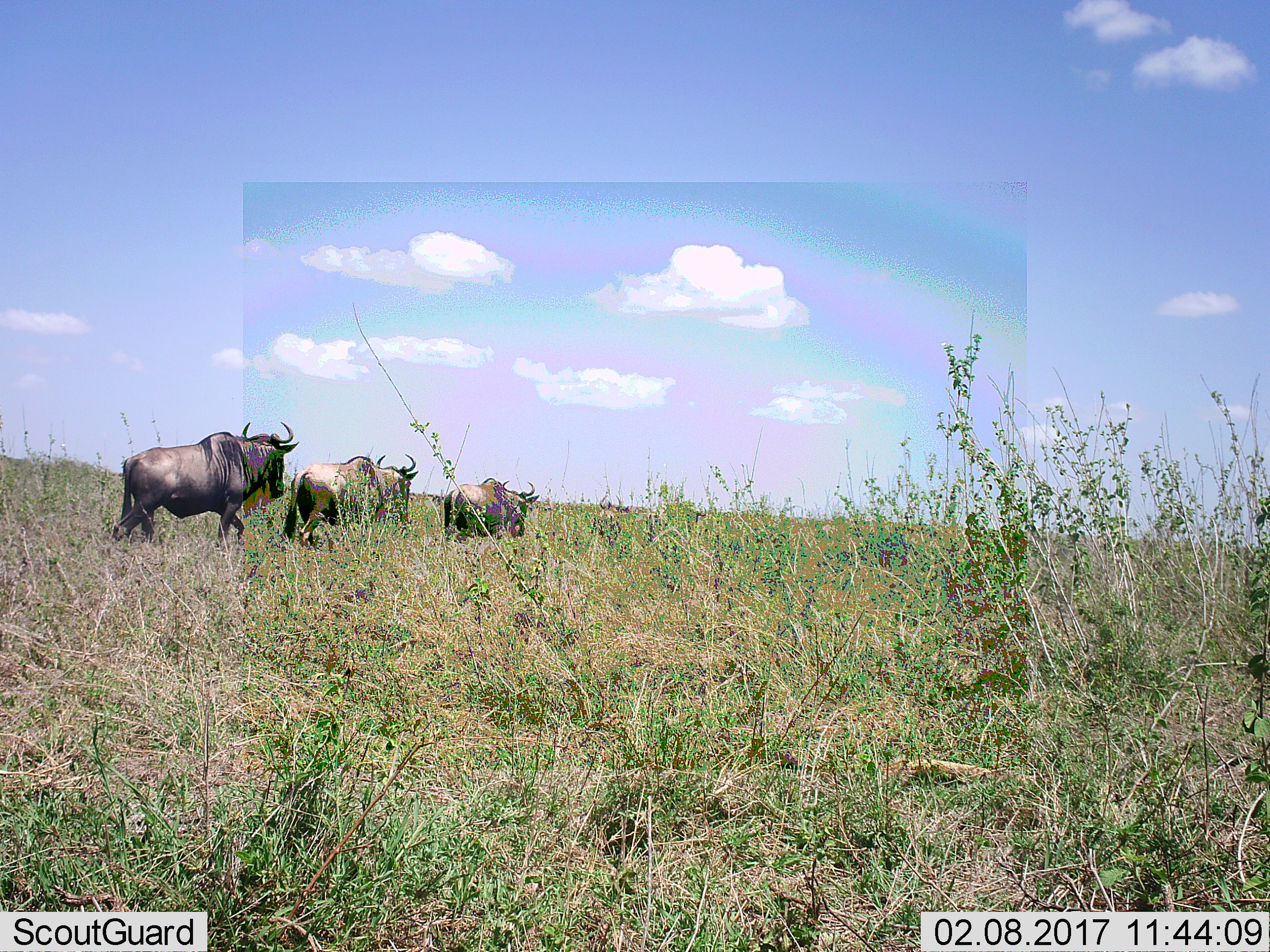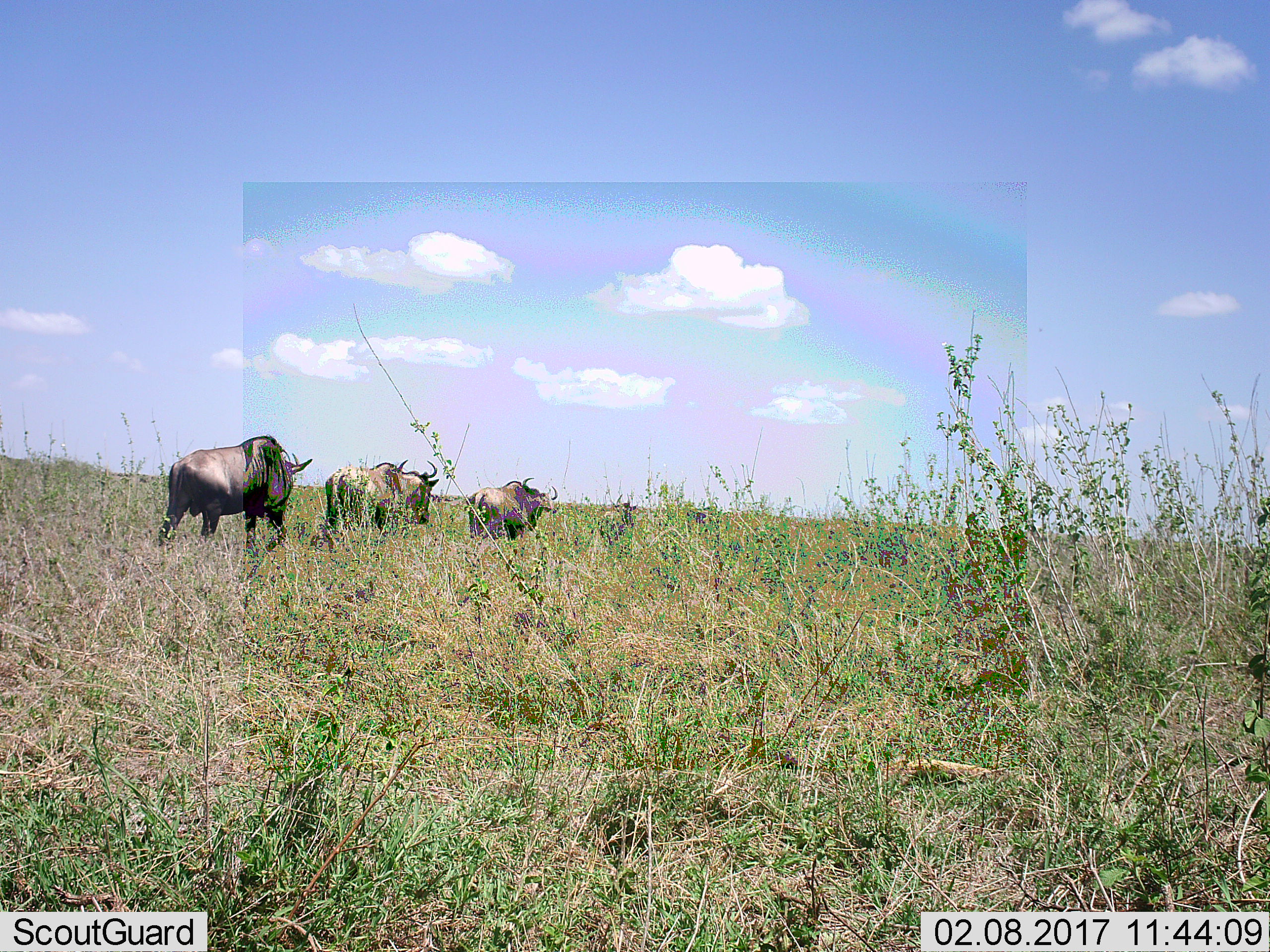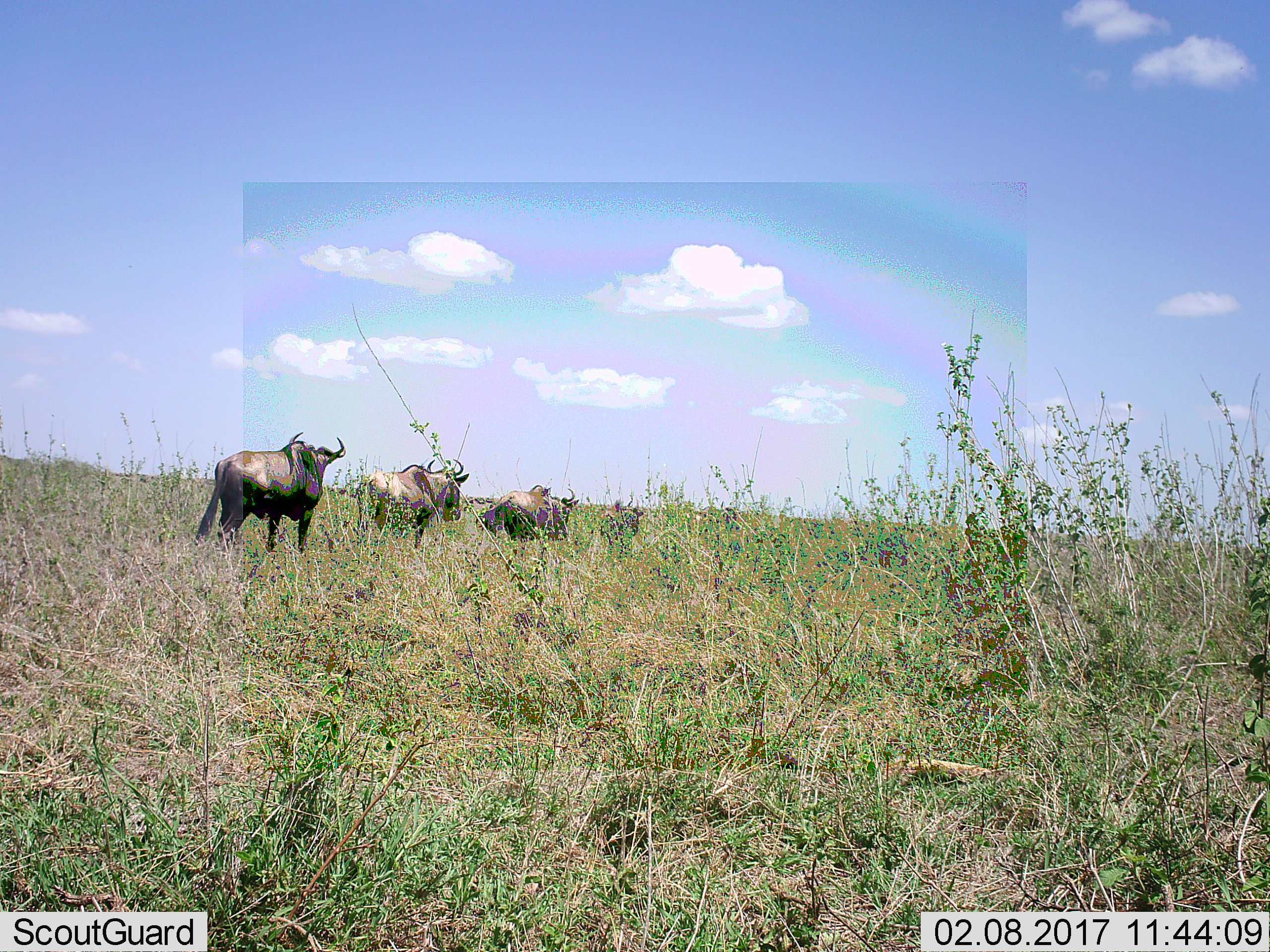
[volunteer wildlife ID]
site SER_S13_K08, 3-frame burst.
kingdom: Animalia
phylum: Chordata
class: Mammalia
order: Artiodactyla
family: Bovidae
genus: Connochaetes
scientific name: Connochaetes taurinus taurinus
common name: blue wildebeest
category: wildebeestblue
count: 8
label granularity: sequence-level